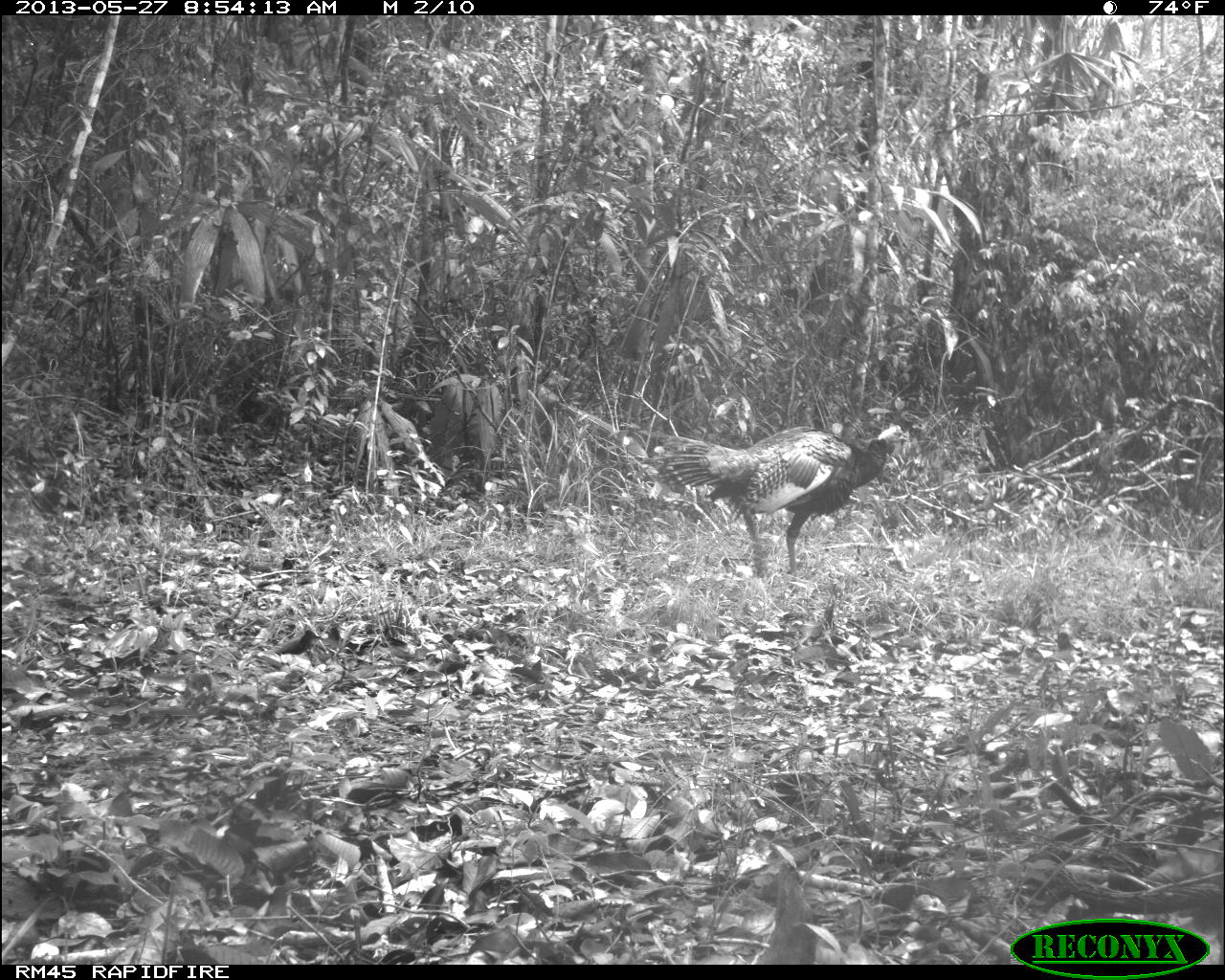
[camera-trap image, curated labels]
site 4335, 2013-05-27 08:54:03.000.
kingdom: Animalia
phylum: Chordata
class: Aves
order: Galliformes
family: Phasianidae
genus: Meleagris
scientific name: Meleagris ocellata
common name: ocellated turkey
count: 2